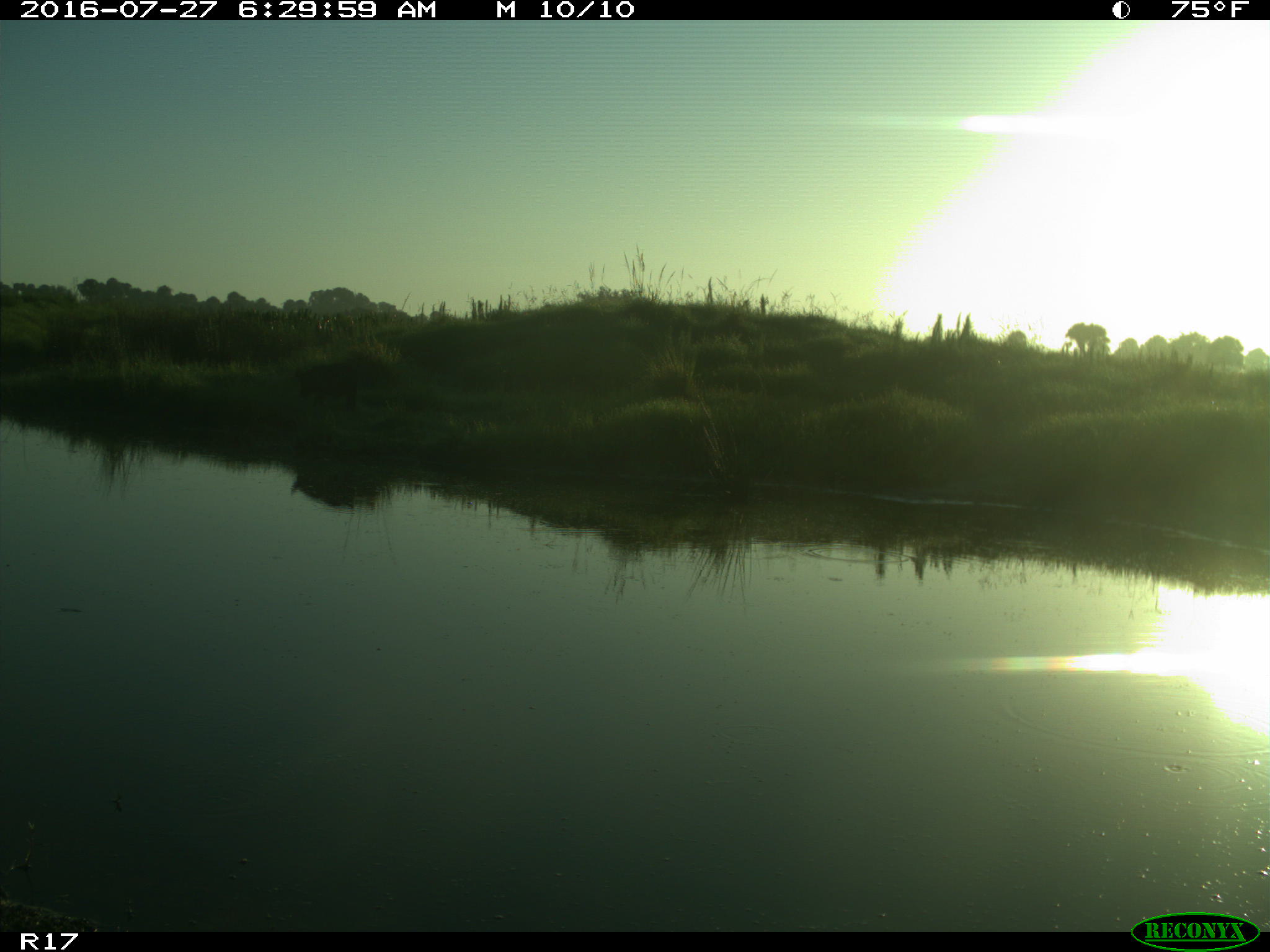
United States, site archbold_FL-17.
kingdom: Animalia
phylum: Chordata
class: Mammalia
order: Artiodactyla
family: Suidae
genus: Sus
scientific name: Sus scrofa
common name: wild boar